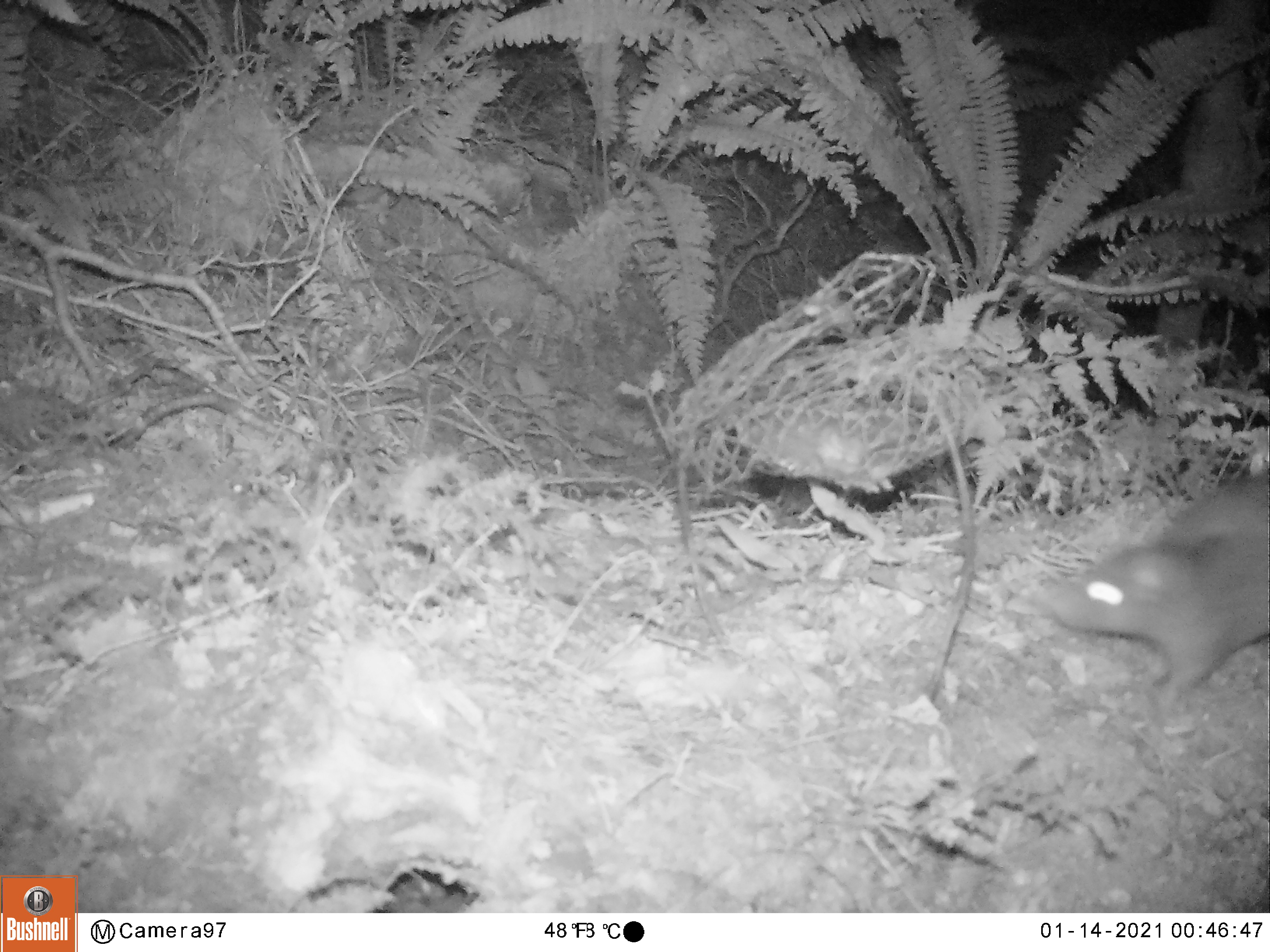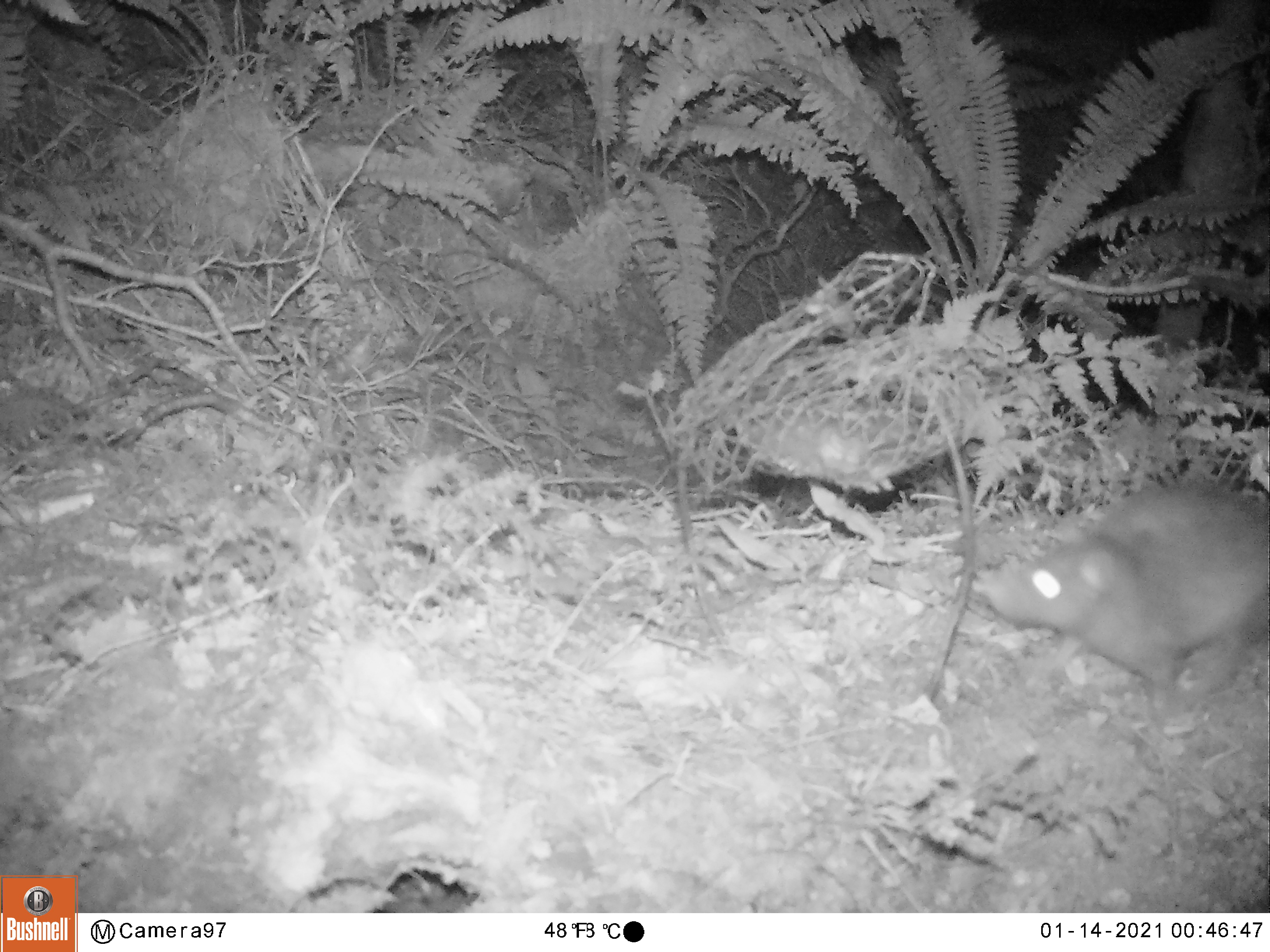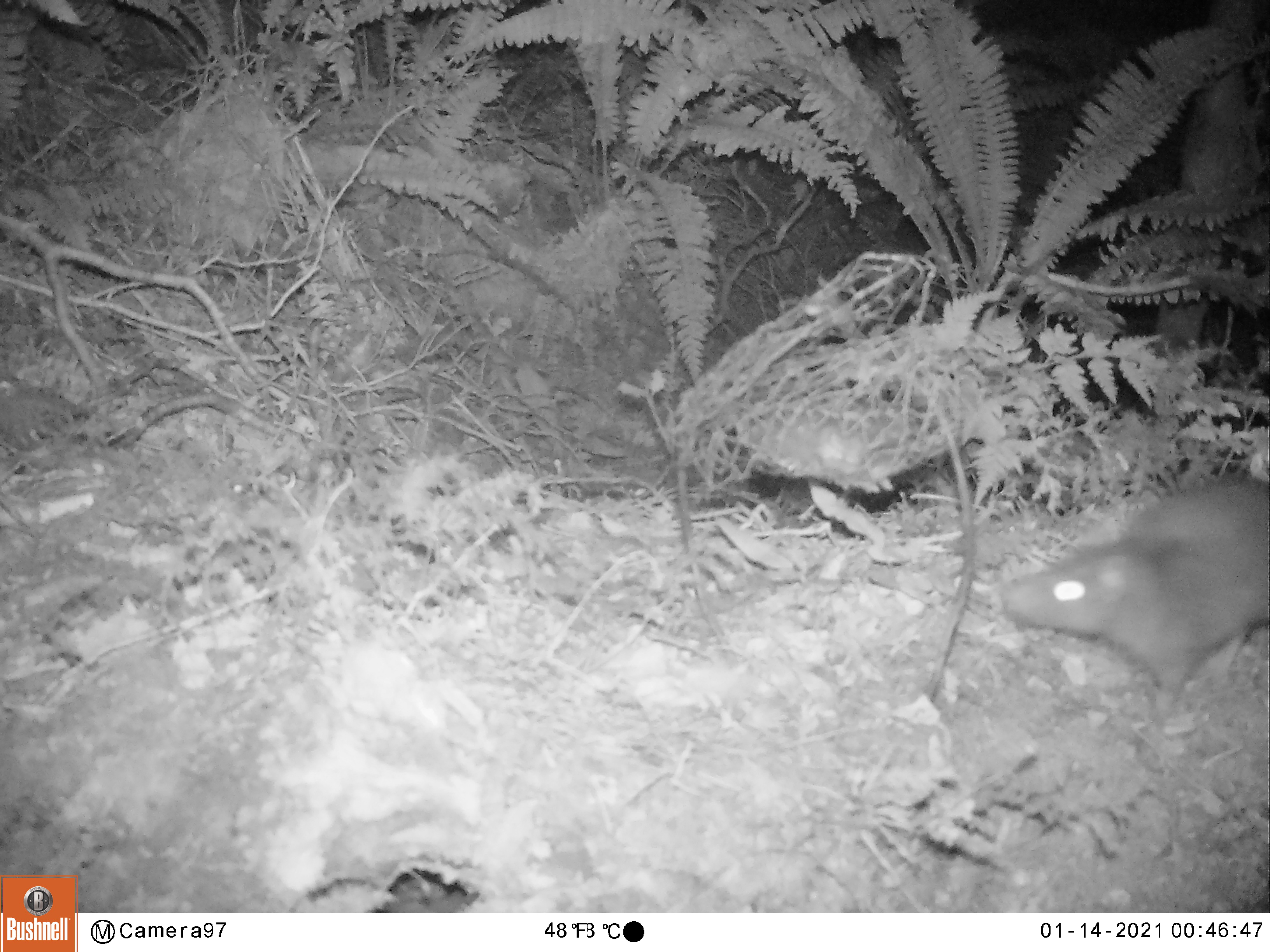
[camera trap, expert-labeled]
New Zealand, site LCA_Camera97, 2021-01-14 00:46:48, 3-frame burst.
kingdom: Animalia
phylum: Chordata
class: Mammalia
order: Rodentia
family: Muridae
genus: Rattus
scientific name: Rattus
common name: rat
Rat (Rattus).